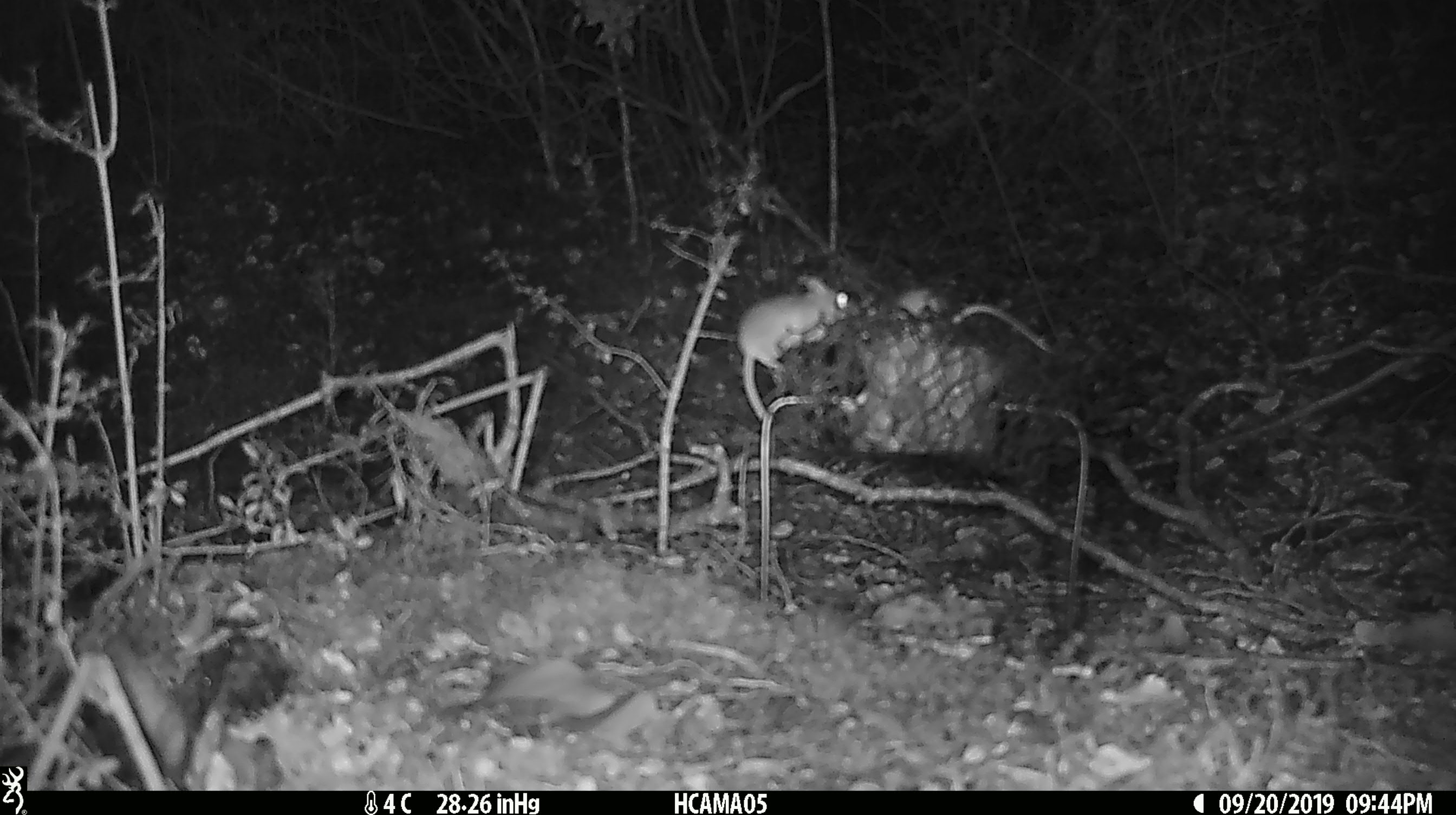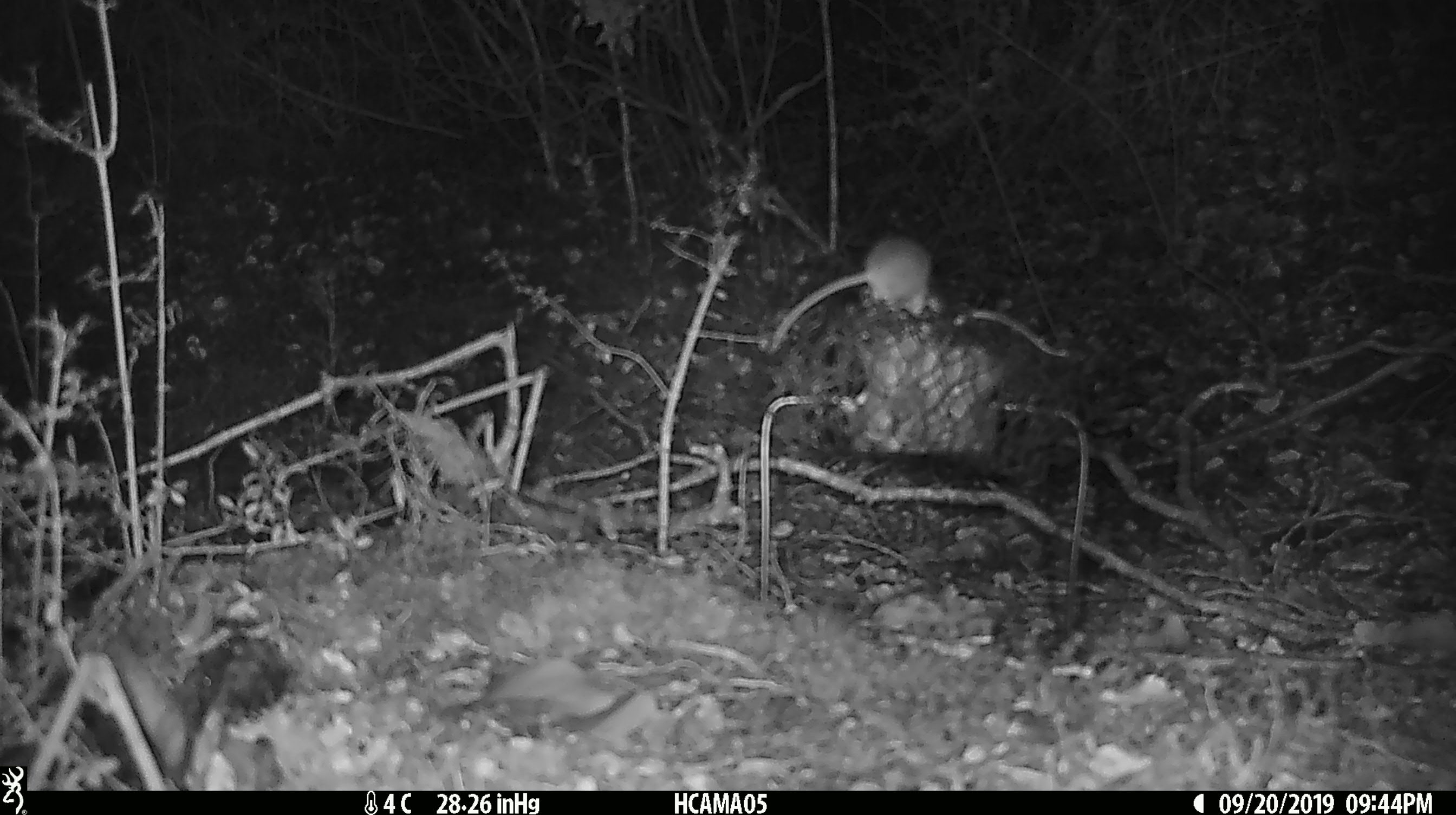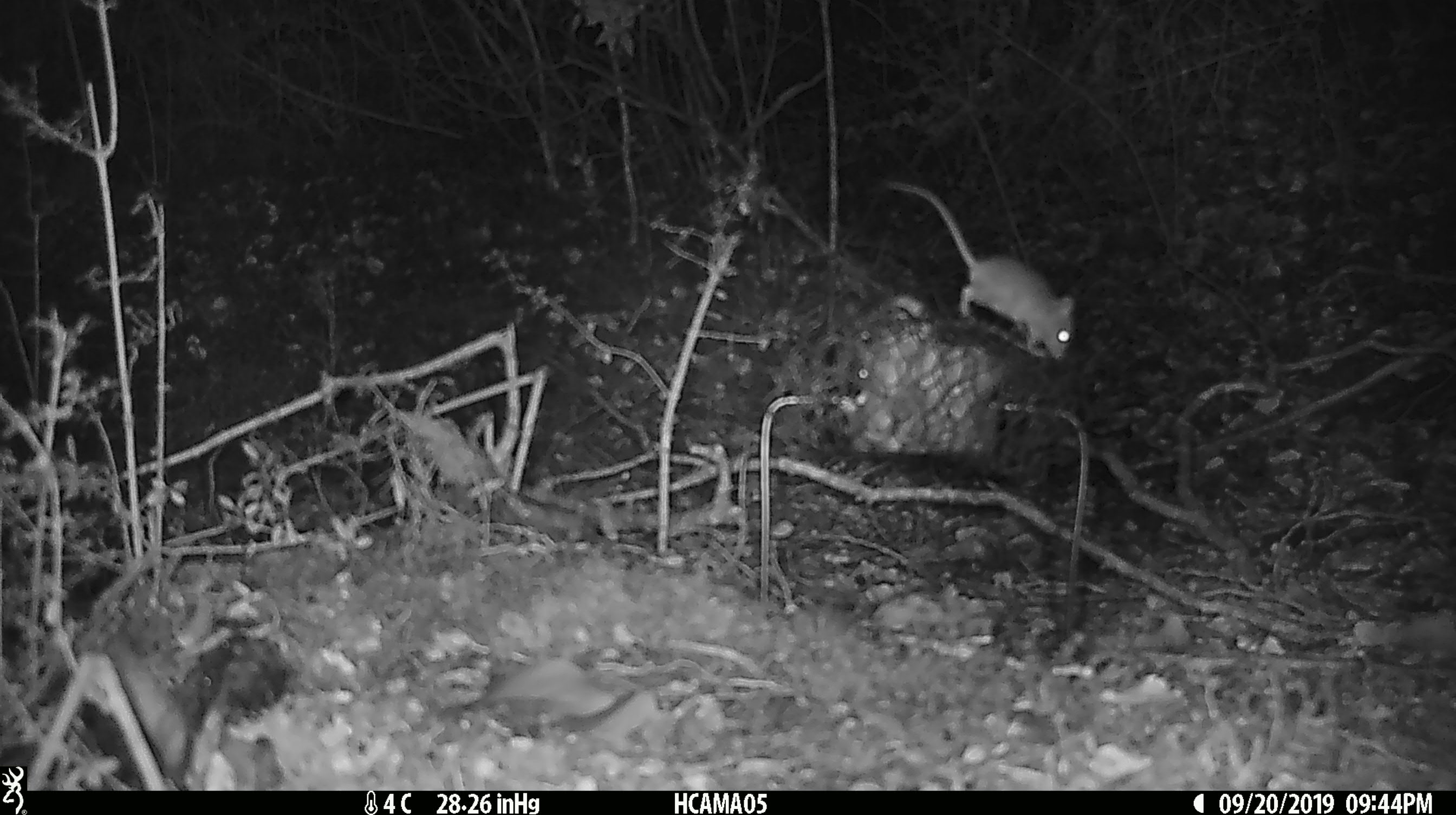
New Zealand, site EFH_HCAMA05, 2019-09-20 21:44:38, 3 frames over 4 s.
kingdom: Animalia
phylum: Chordata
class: Mammalia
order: Rodentia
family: Muridae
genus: Mus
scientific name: Mus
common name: mouse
Mouse (Mus).